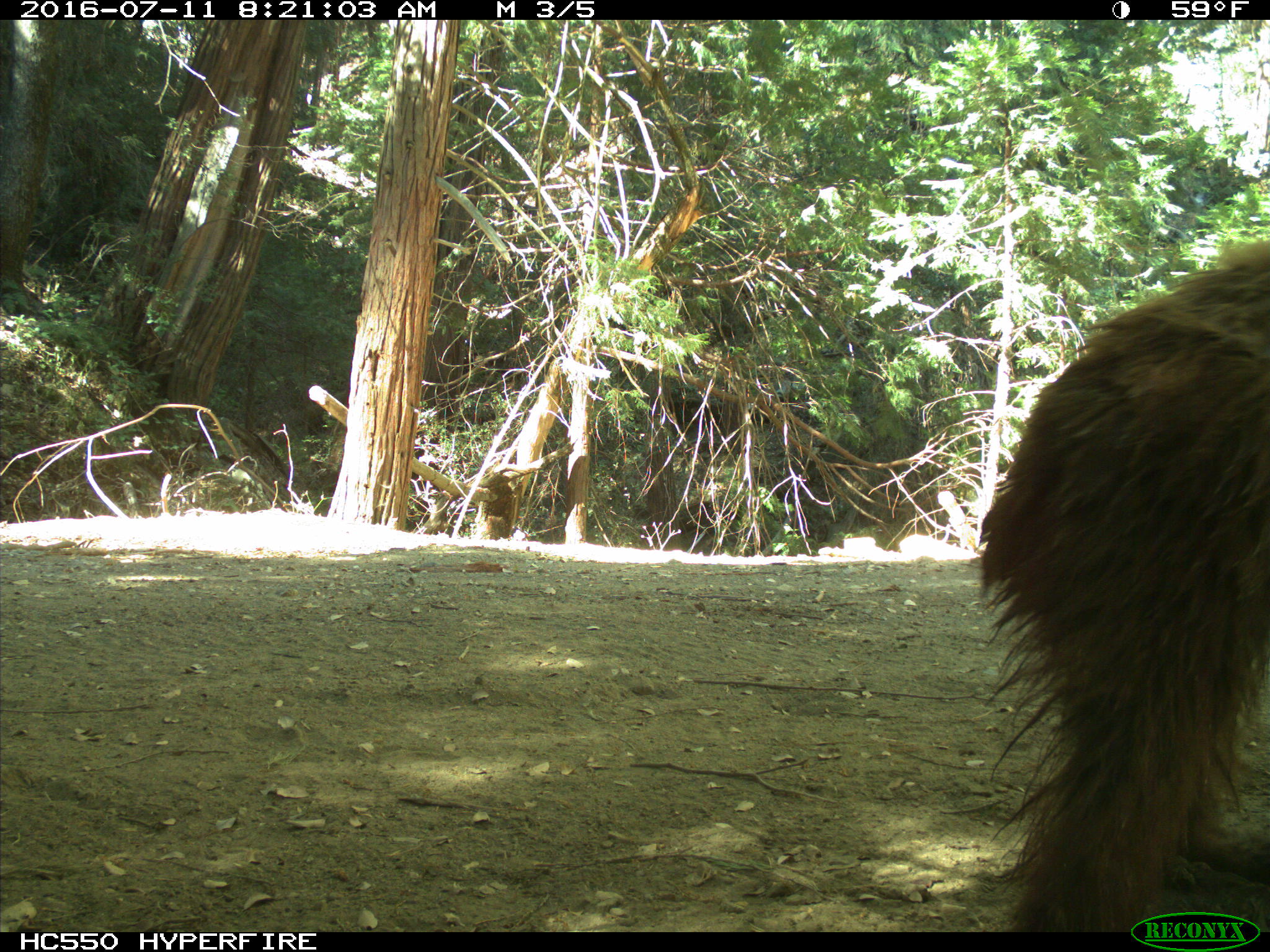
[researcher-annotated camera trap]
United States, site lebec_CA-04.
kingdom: Animalia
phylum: Chordata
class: Mammalia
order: Carnivora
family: Ursidae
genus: Ursus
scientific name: Ursus americanus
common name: american black bear